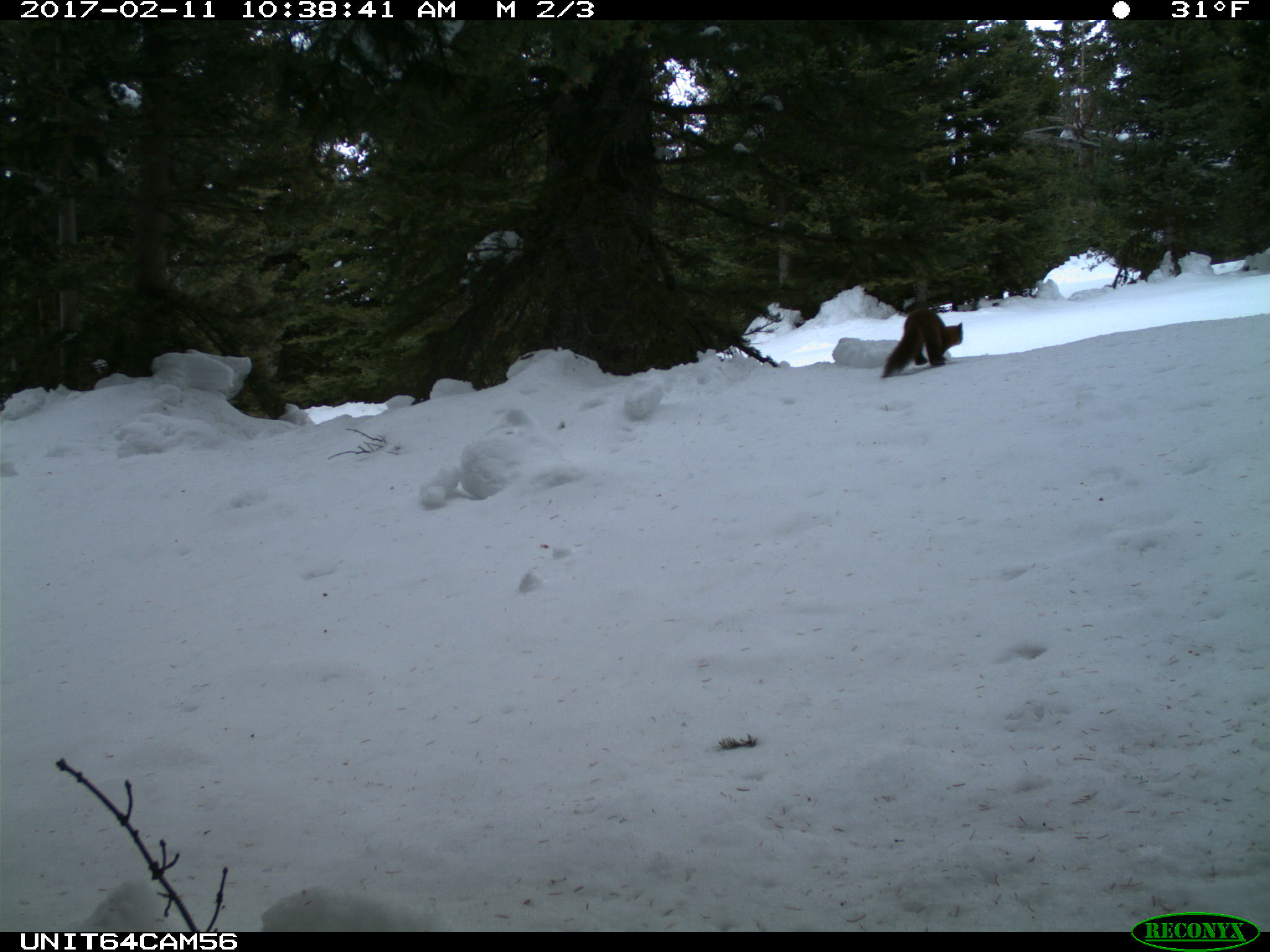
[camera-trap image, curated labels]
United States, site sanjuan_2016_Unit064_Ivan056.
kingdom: Animalia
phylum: Chordata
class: Mammalia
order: Carnivora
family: Mustelidae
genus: Martes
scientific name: Martes americana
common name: american marten